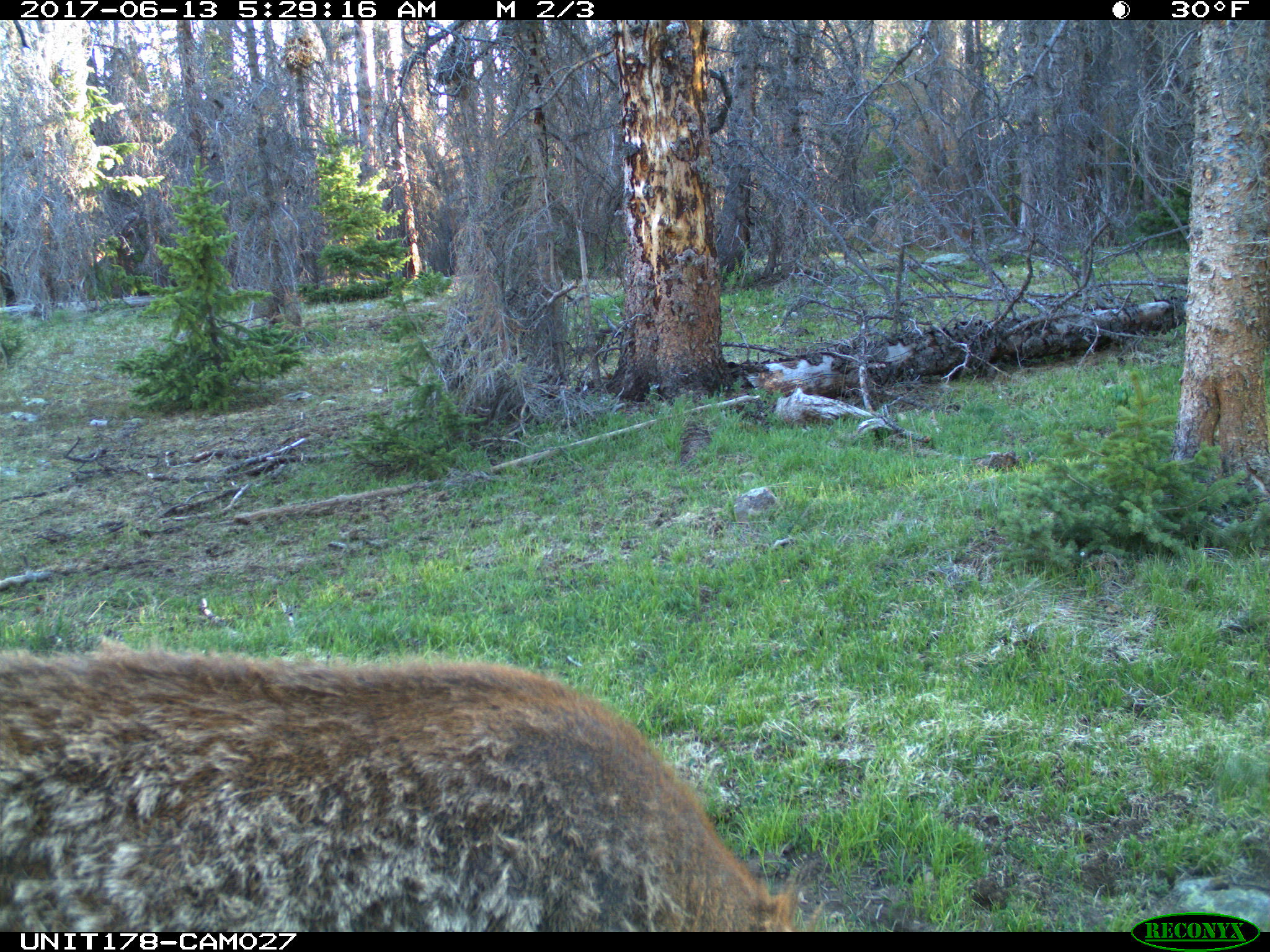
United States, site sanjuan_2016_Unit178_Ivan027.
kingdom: Animalia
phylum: Chordata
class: Mammalia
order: Artiodactyla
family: Cervidae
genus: Cervus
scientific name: Cervus elaphus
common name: red deer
Cervus elaphus (red deer).